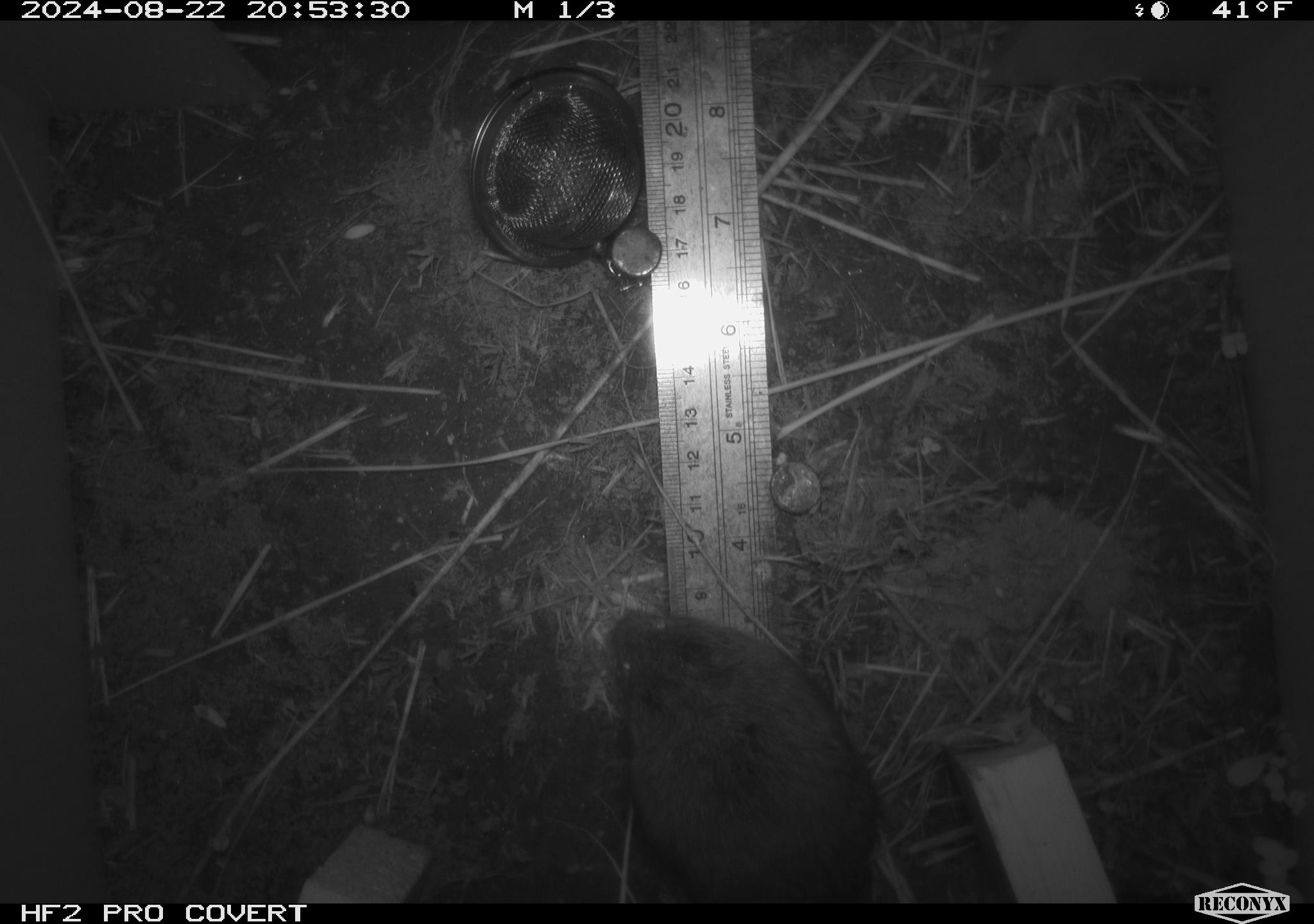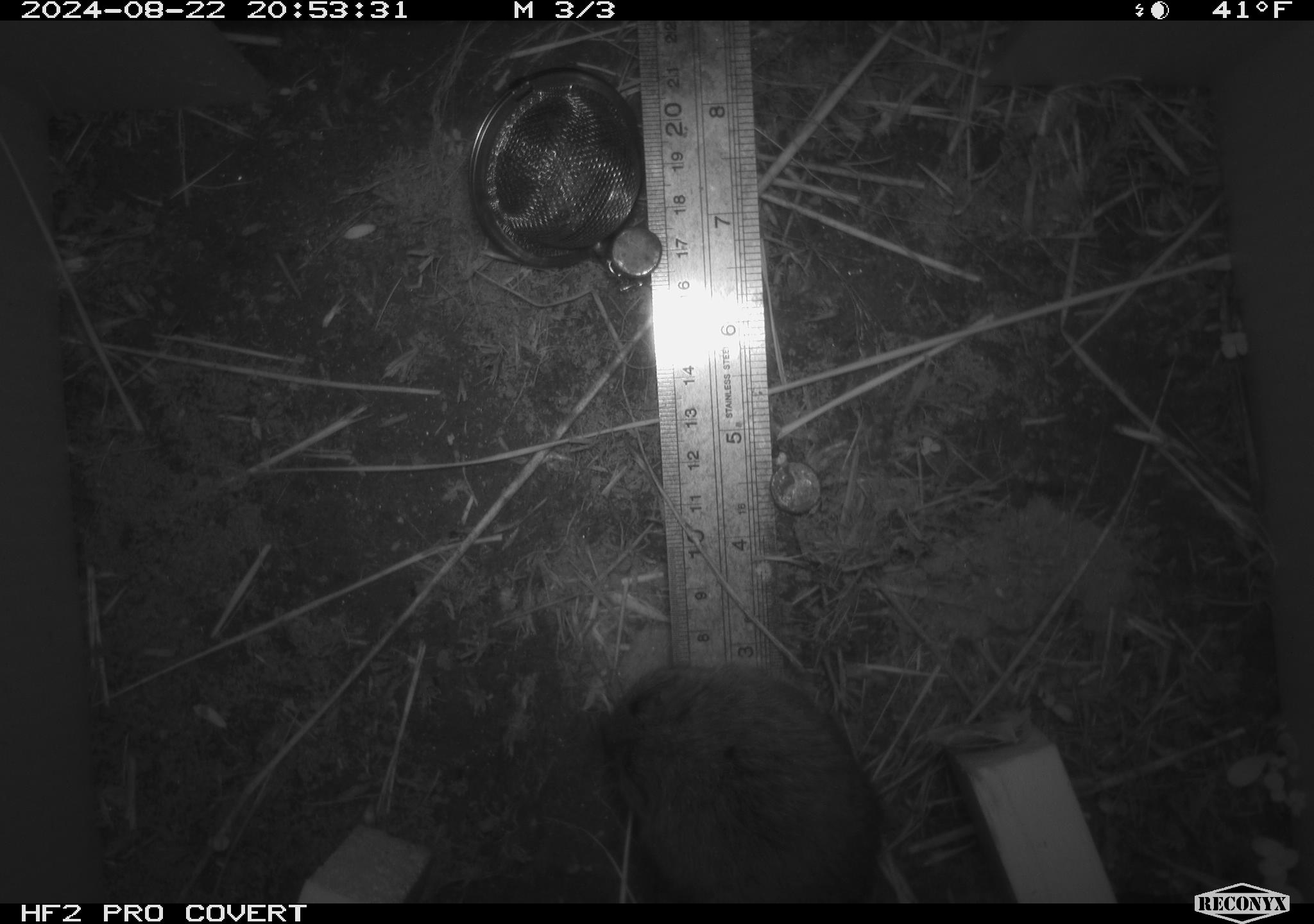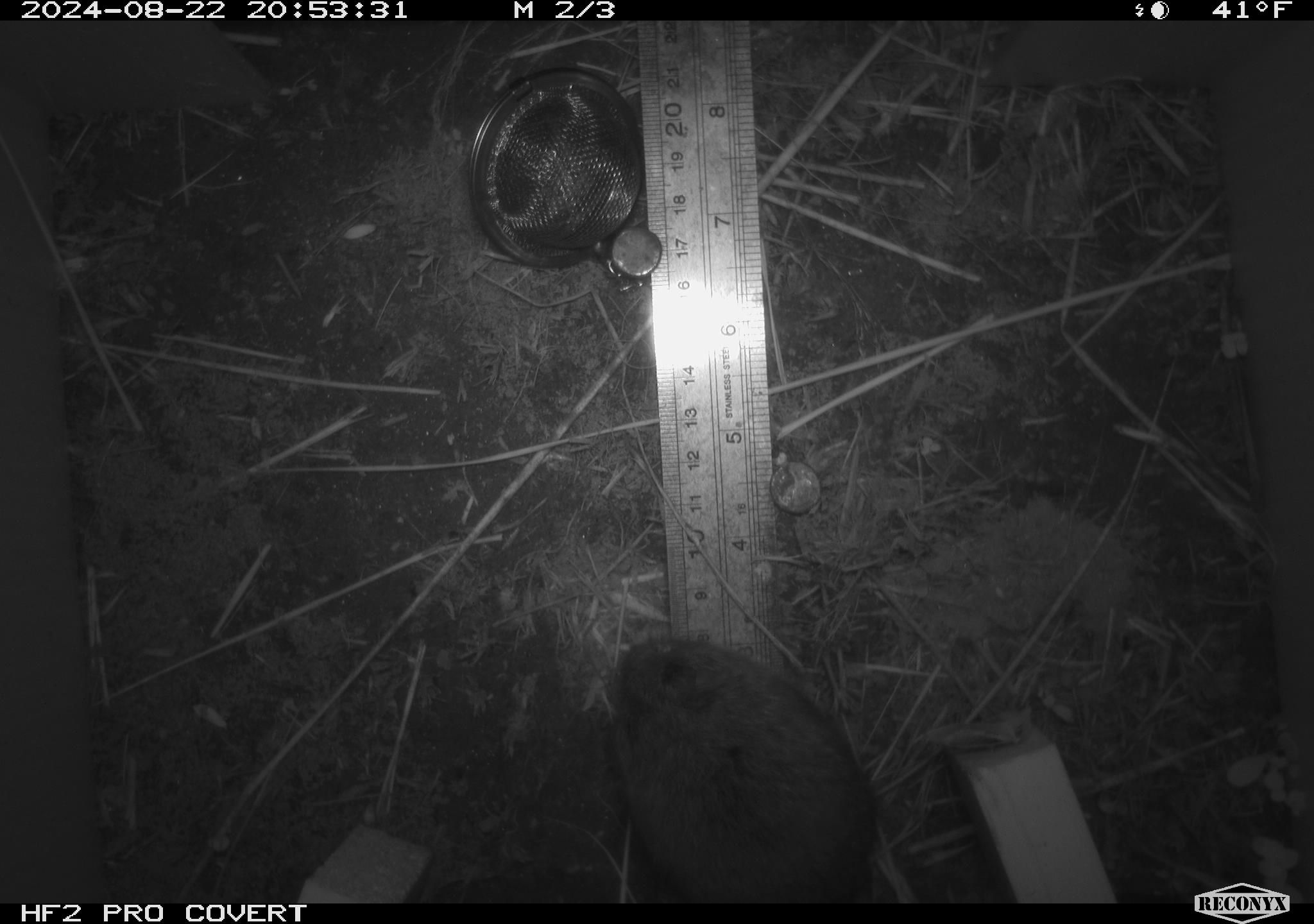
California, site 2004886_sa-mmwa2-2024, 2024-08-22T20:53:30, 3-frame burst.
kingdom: Animalia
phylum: Chordata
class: Mammalia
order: Rodentia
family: Cricetidae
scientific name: Arvicolinae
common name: voles, lemmings, and muskrats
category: arvicolinae subfamily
Arvicolinae subfamily (voles, lemmings, and muskrats) (Arvicolinae).